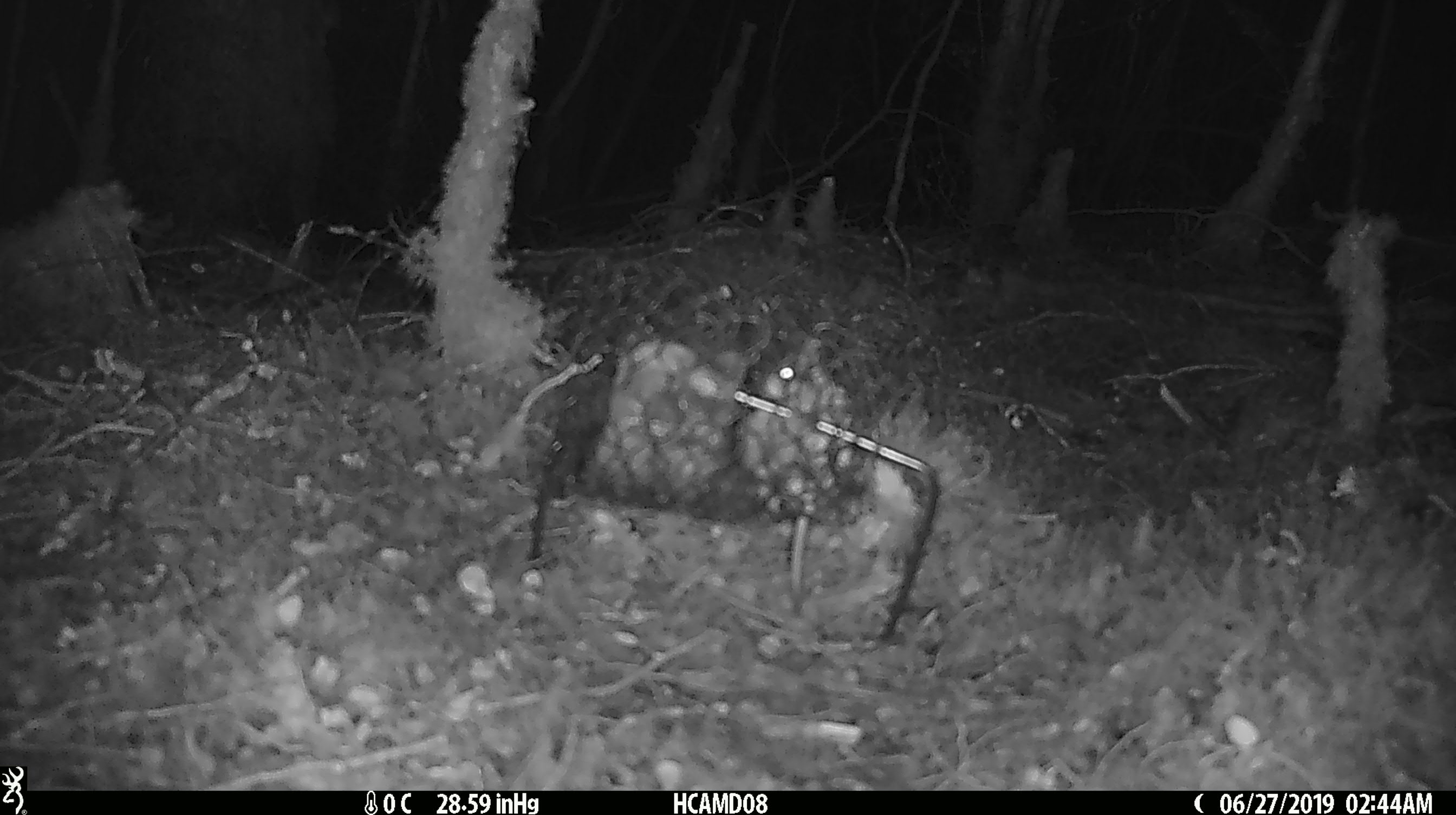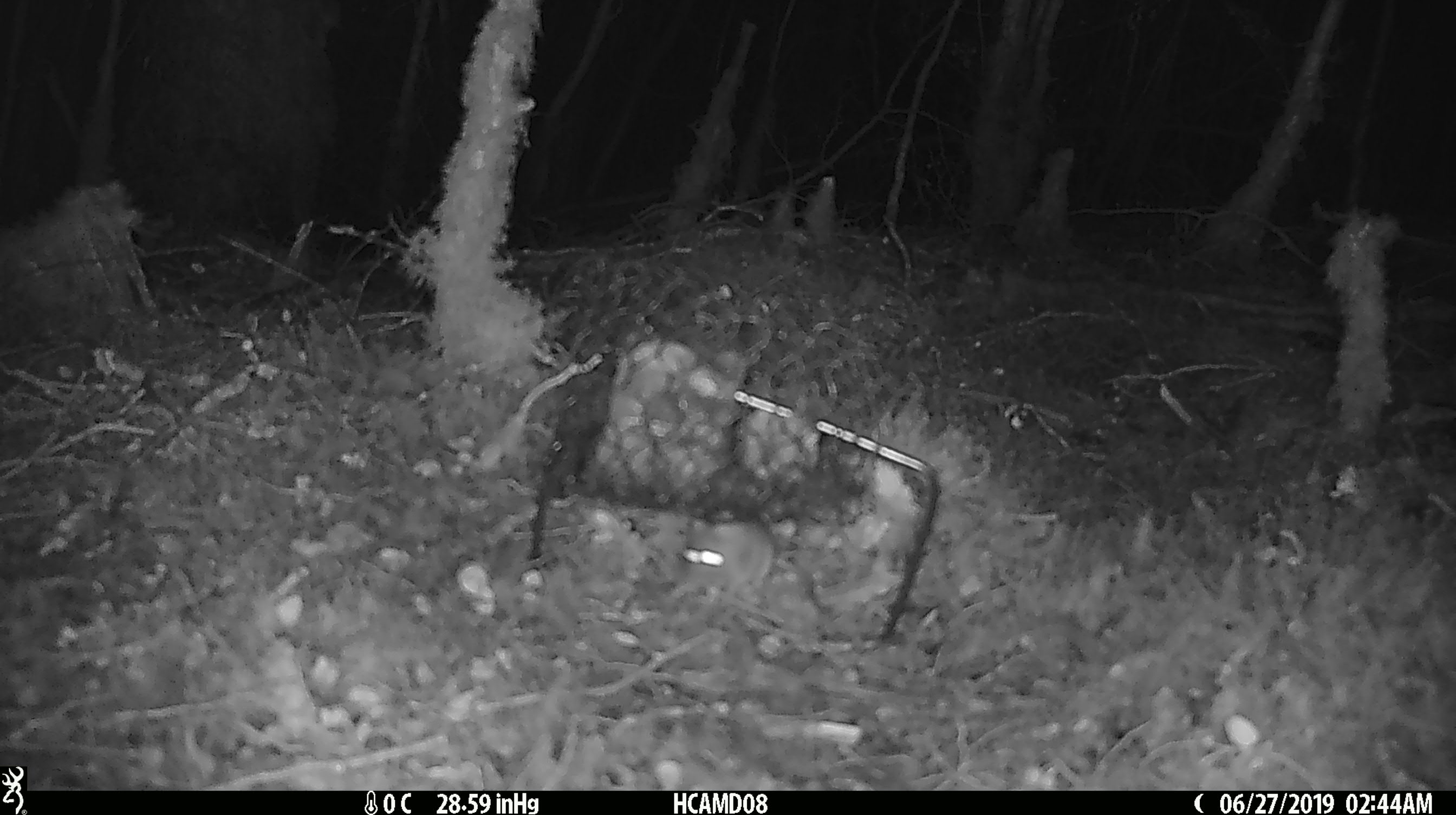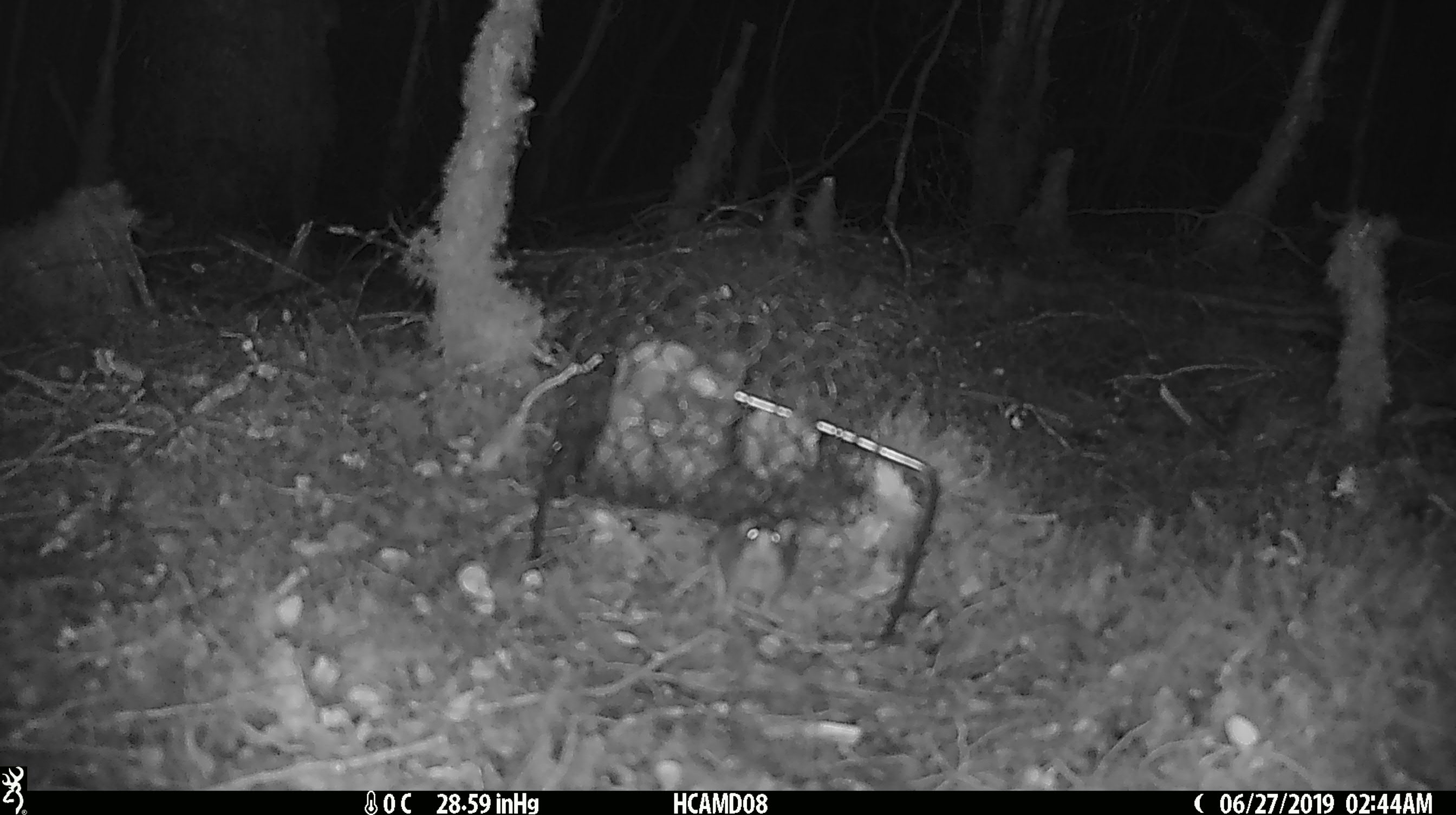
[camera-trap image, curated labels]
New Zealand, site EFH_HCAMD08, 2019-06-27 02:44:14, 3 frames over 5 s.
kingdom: Animalia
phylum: Chordata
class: Mammalia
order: Rodentia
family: Muridae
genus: Mus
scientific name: Mus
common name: mouse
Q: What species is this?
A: Mouse (Mus).